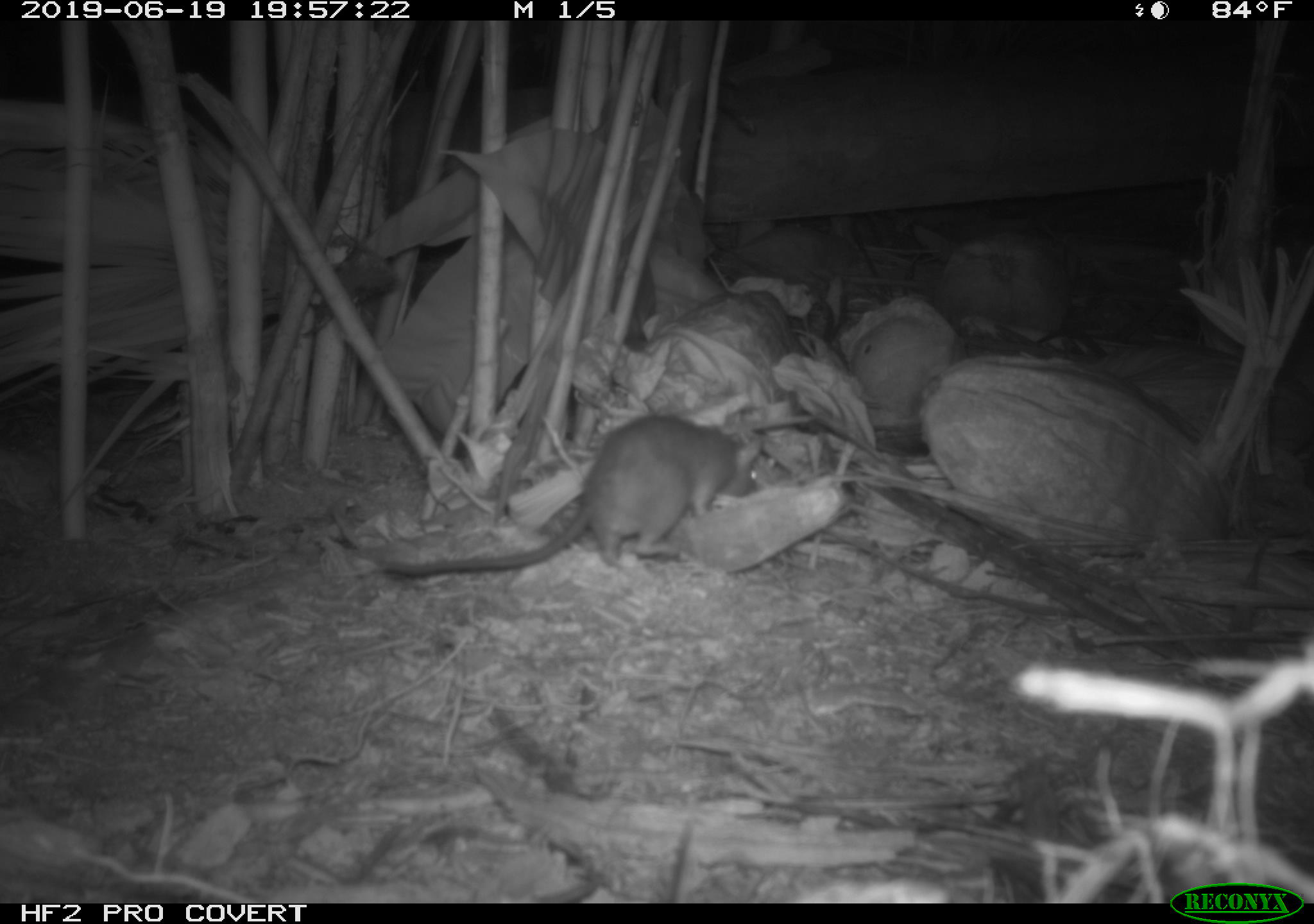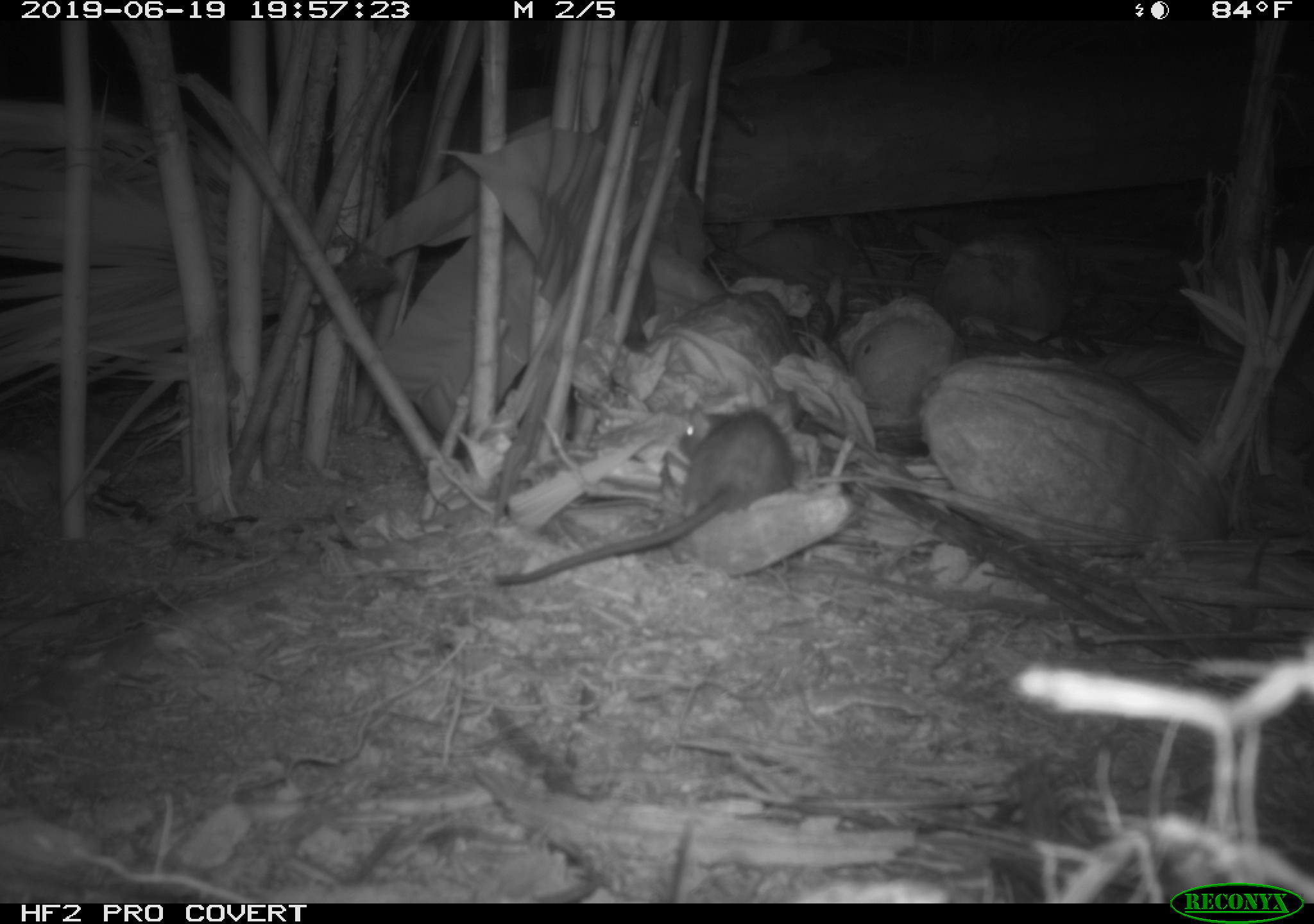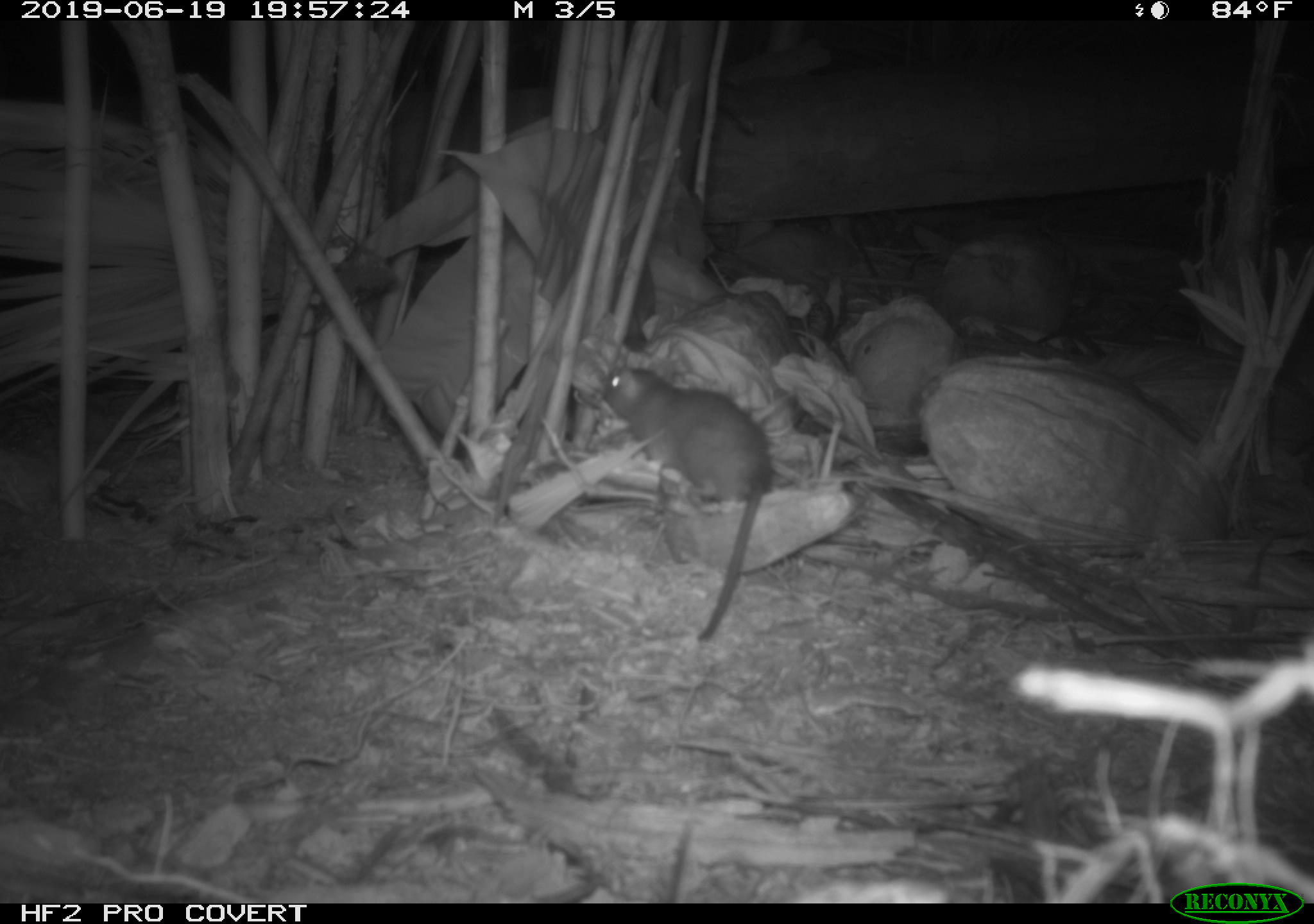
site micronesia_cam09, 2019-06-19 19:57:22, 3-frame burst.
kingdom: Animalia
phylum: Chordata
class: Mammalia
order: Rodentia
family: Muridae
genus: Rattus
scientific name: Rattus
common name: rat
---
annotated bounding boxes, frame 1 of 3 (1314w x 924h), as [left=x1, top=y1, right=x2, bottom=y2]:
rat: [left=361, top=411, right=763, bottom=578]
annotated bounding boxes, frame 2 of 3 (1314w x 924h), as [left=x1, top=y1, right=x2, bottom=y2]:
rat: [left=493, top=402, right=801, bottom=590]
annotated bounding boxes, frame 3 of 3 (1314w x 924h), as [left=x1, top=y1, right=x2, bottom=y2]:
rat: [left=590, top=347, right=776, bottom=641]